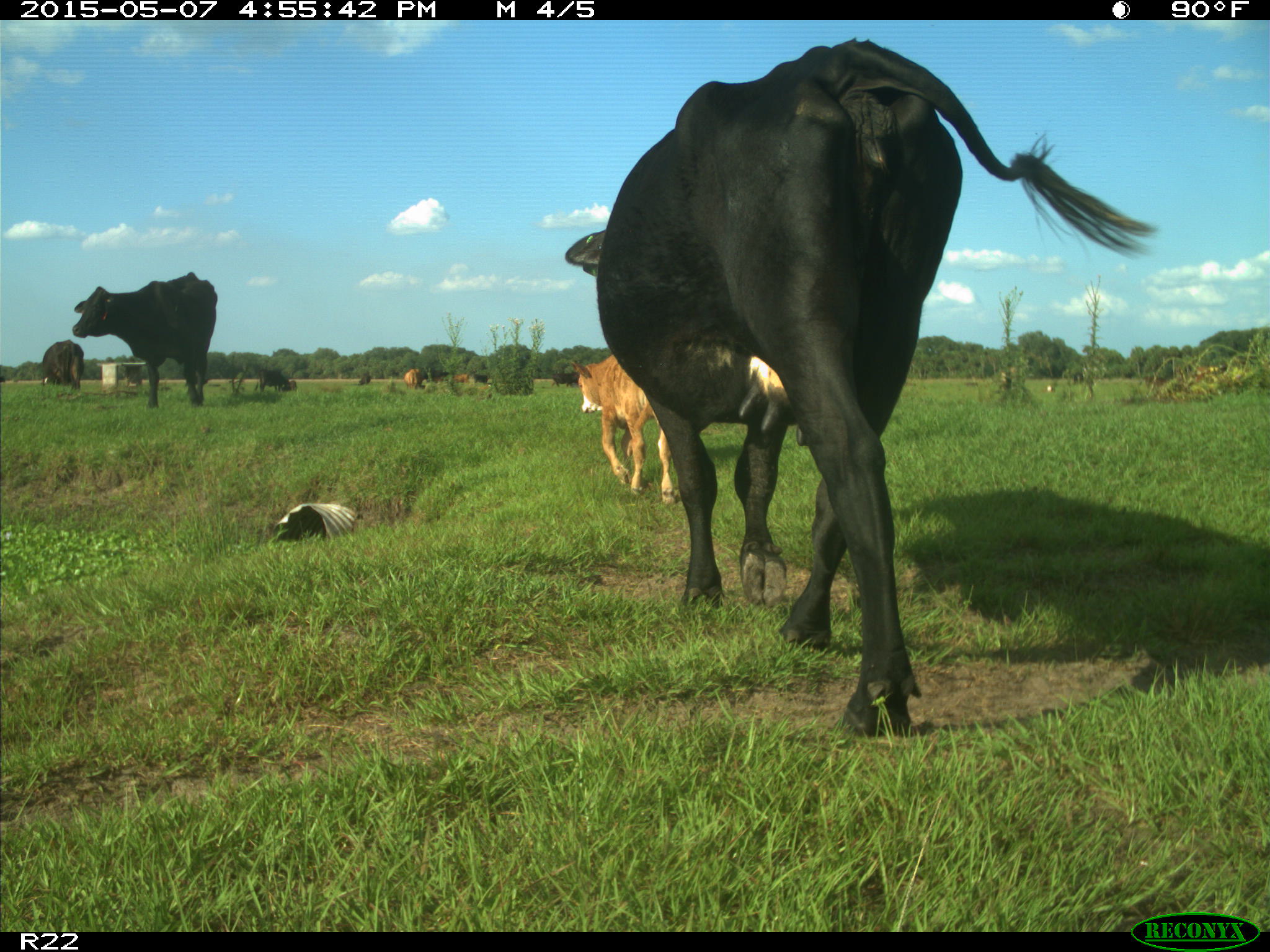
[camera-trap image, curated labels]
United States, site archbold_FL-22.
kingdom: Animalia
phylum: Chordata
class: Mammalia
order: Artiodactyla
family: Bovidae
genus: Bos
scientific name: Bos taurus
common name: domestic cow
Bos taurus (domestic cow).